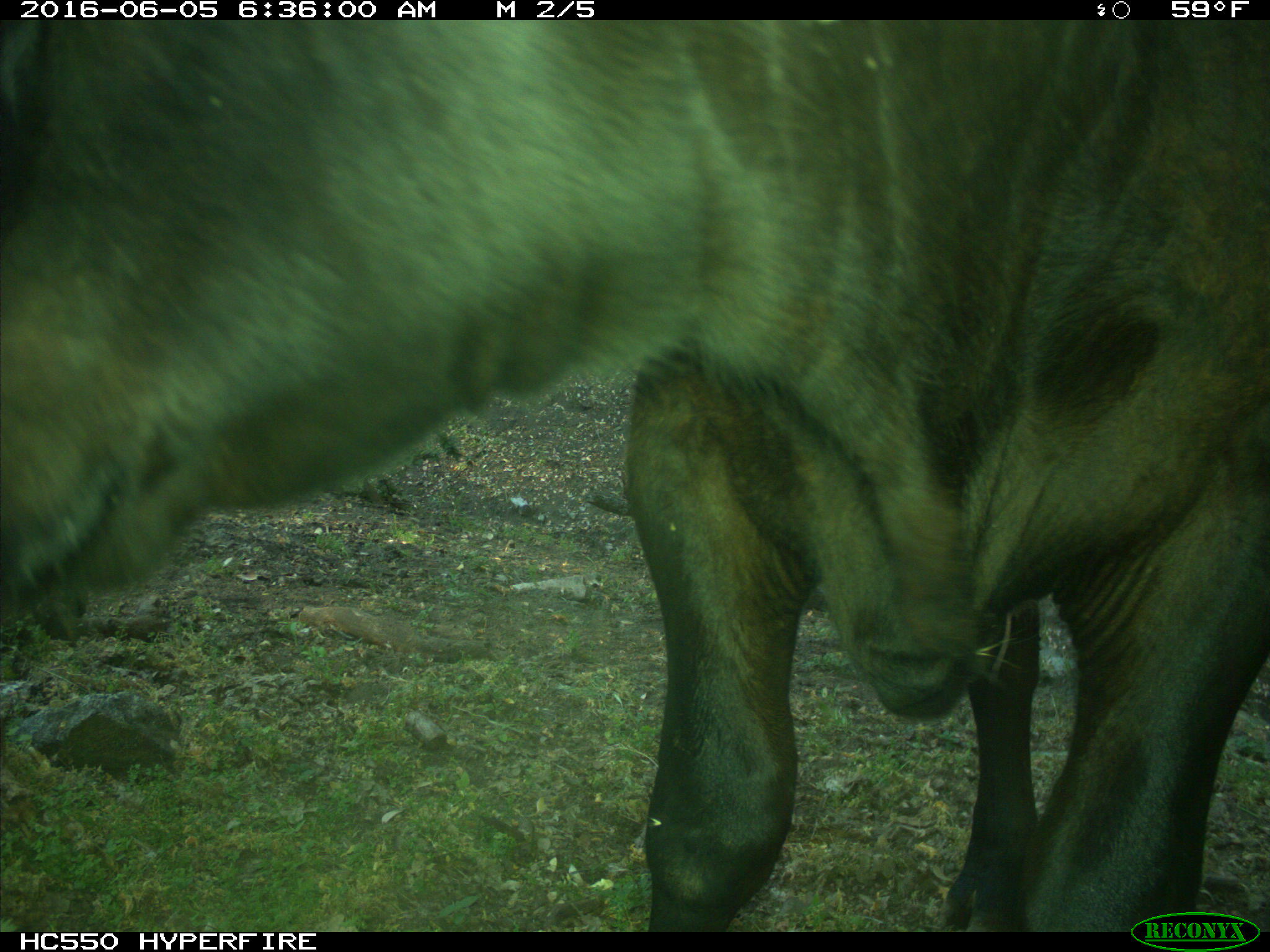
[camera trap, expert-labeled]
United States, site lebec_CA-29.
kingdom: Animalia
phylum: Chordata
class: Mammalia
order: Artiodactyla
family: Bovidae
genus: Bos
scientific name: Bos taurus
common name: domestic cow